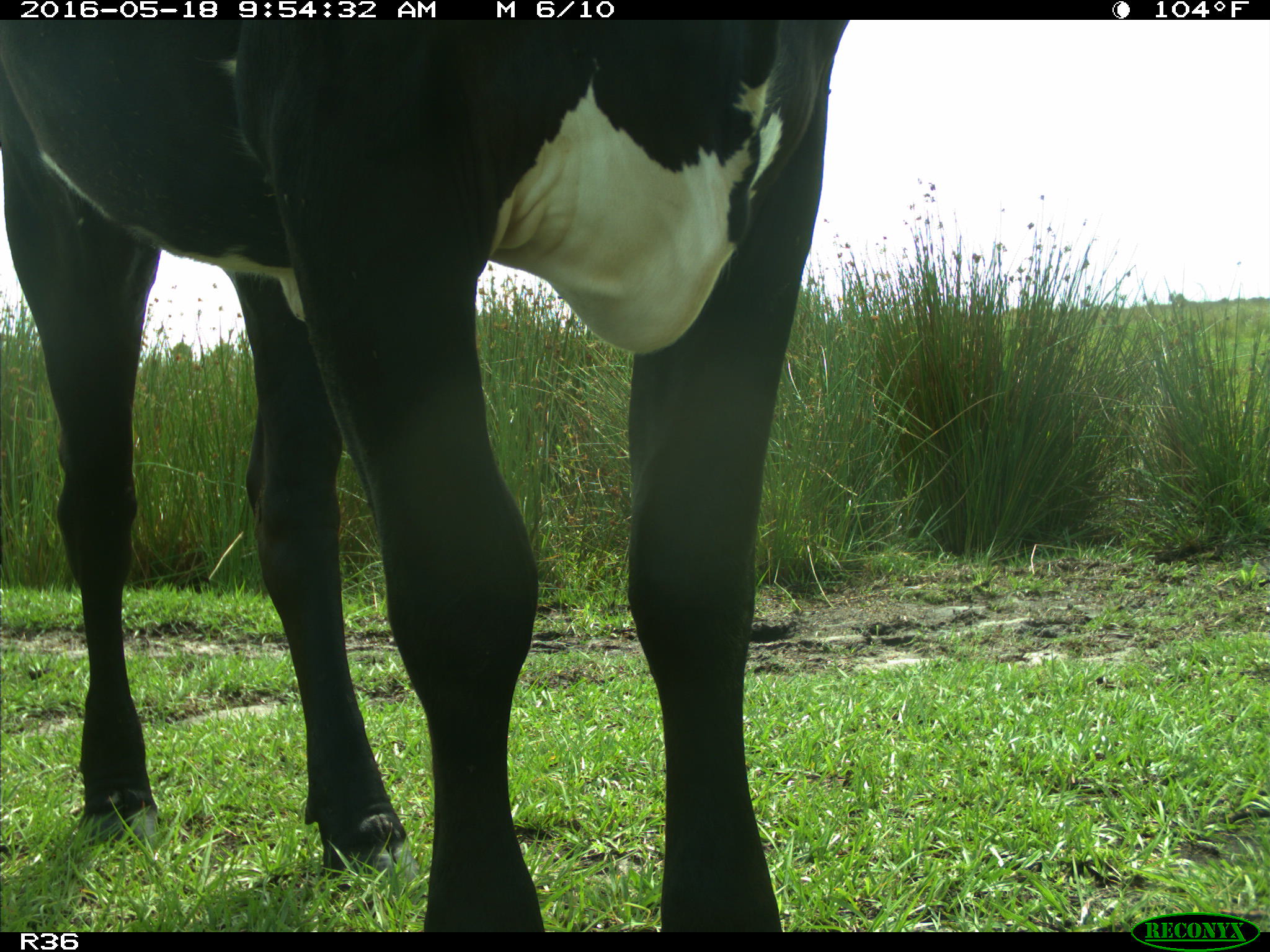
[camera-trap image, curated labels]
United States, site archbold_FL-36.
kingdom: Animalia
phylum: Chordata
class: Mammalia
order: Artiodactyla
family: Bovidae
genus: Bos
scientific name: Bos taurus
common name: domestic cow